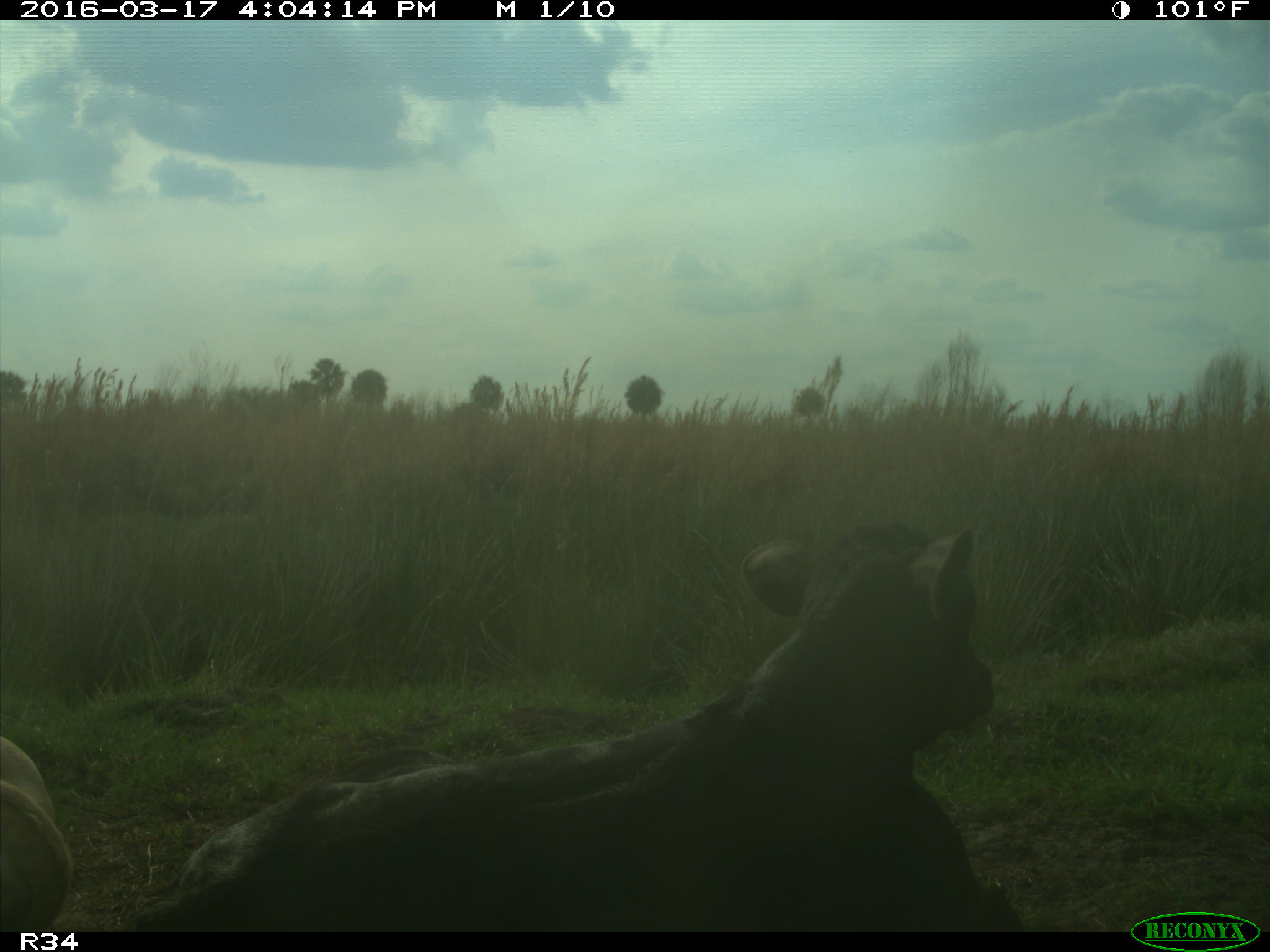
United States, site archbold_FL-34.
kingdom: Animalia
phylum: Chordata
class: Mammalia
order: Artiodactyla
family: Bovidae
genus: Bos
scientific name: Bos taurus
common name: domestic cow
Bos taurus (domestic cow).